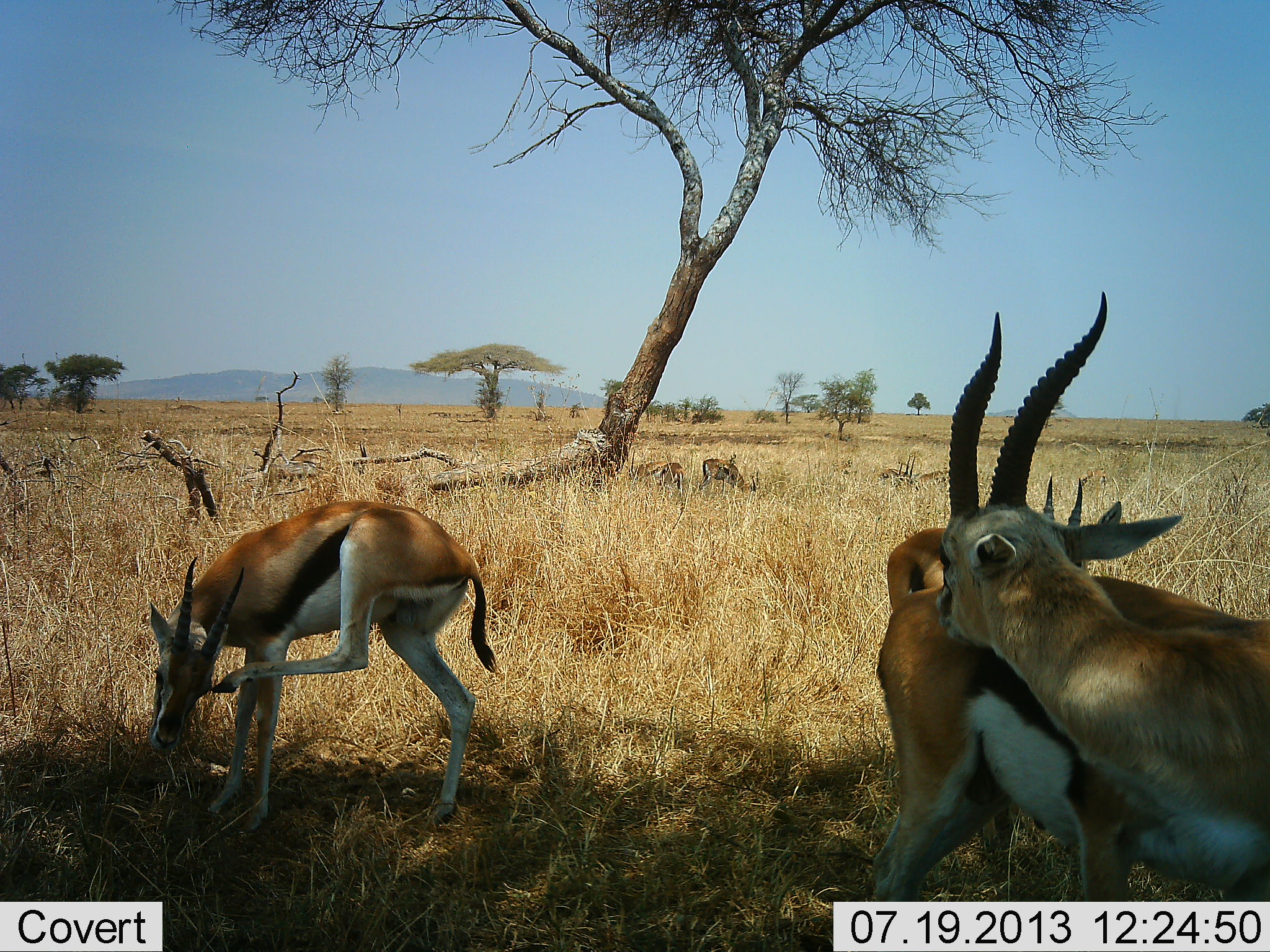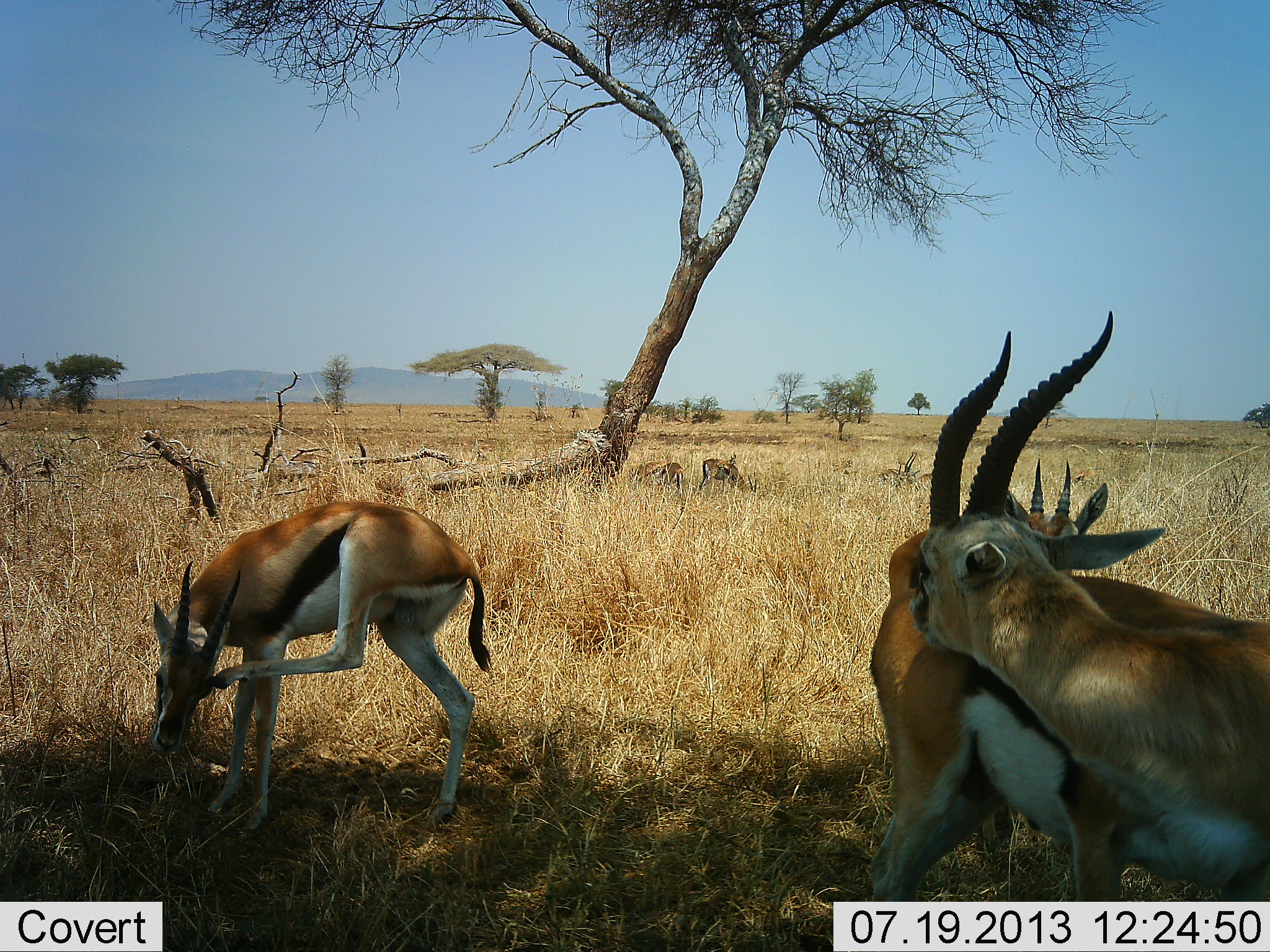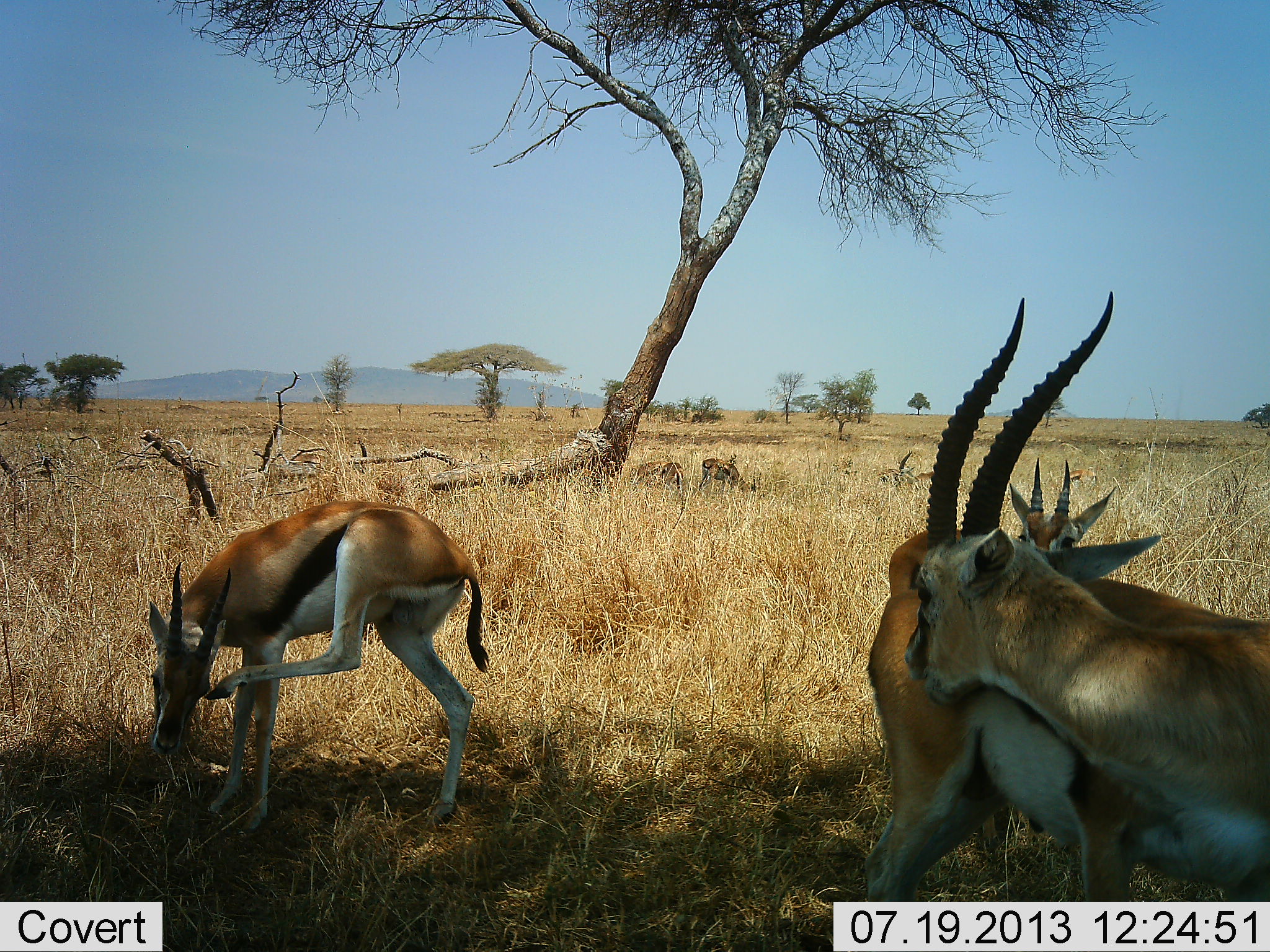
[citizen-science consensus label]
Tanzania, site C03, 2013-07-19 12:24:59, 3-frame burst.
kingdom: Animalia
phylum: Chordata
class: Mammalia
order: Artiodactyla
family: Bovidae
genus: Eudorcas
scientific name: Eudorcas thomsonii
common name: thomson's gazelle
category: gazellethomsons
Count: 6.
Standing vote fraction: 72%.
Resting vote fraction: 16%.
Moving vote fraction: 16%.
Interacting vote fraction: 34%.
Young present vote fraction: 3%.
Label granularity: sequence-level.